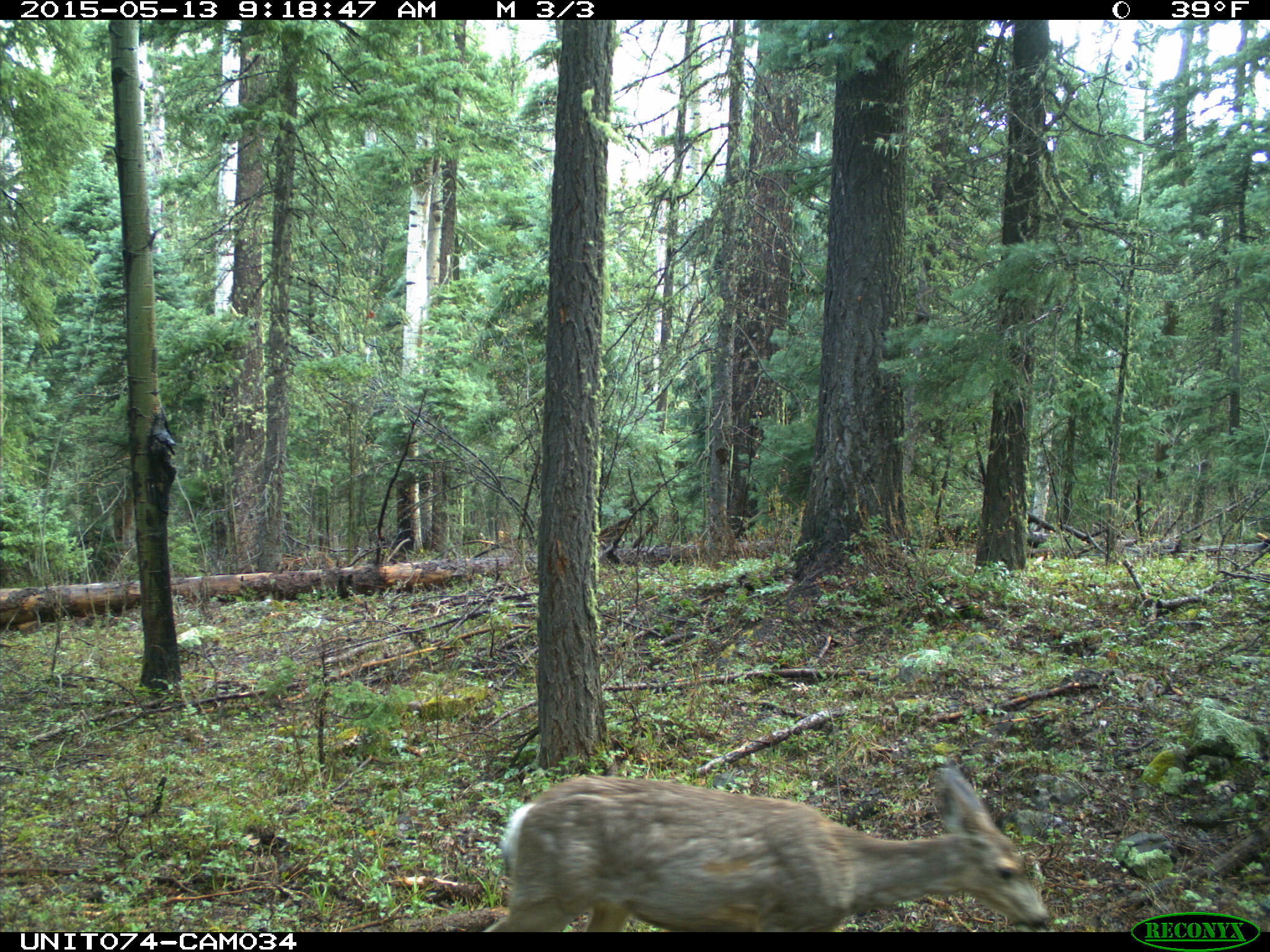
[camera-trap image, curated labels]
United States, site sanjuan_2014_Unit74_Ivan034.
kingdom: Animalia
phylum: Chordata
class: Mammalia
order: Artiodactyla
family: Cervidae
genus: Odocoileus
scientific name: Odocoileus hemionus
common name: mule deer